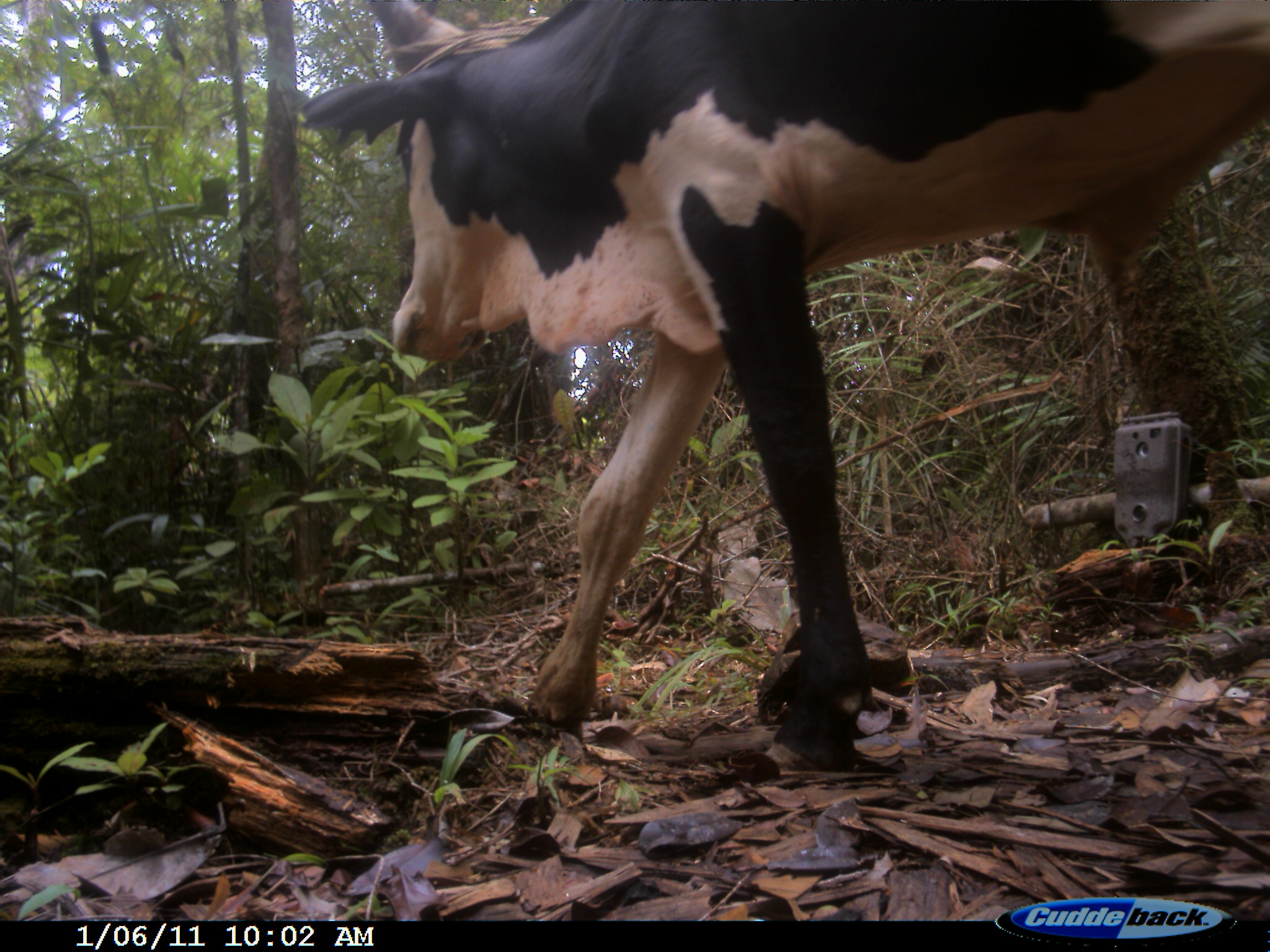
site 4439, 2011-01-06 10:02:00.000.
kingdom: Animalia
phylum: Chordata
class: Mammalia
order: Artiodactyla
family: Bovidae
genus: Bos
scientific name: Bos taurus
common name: domestic cattle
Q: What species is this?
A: Bos taurus (domestic cattle).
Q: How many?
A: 1.